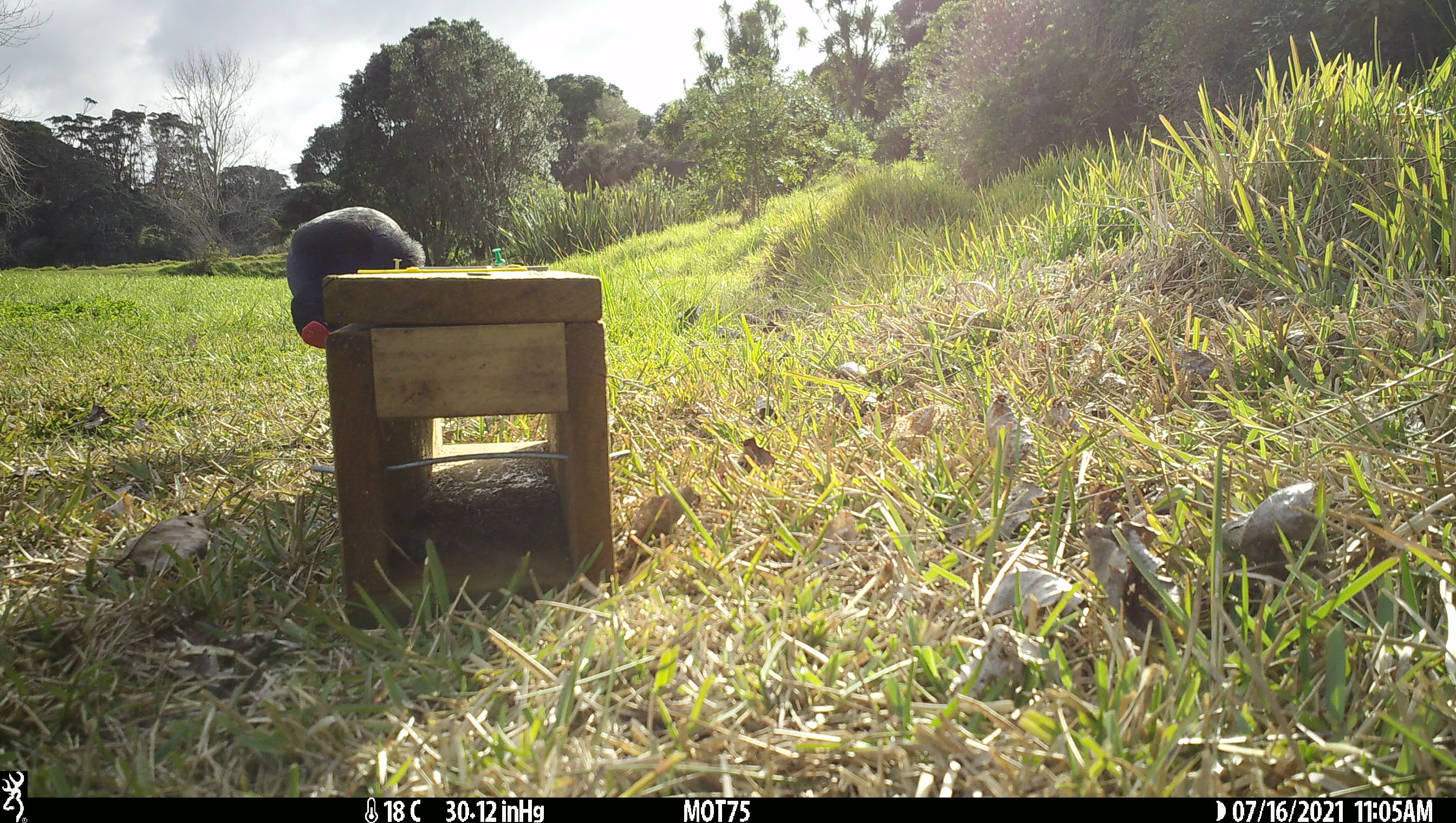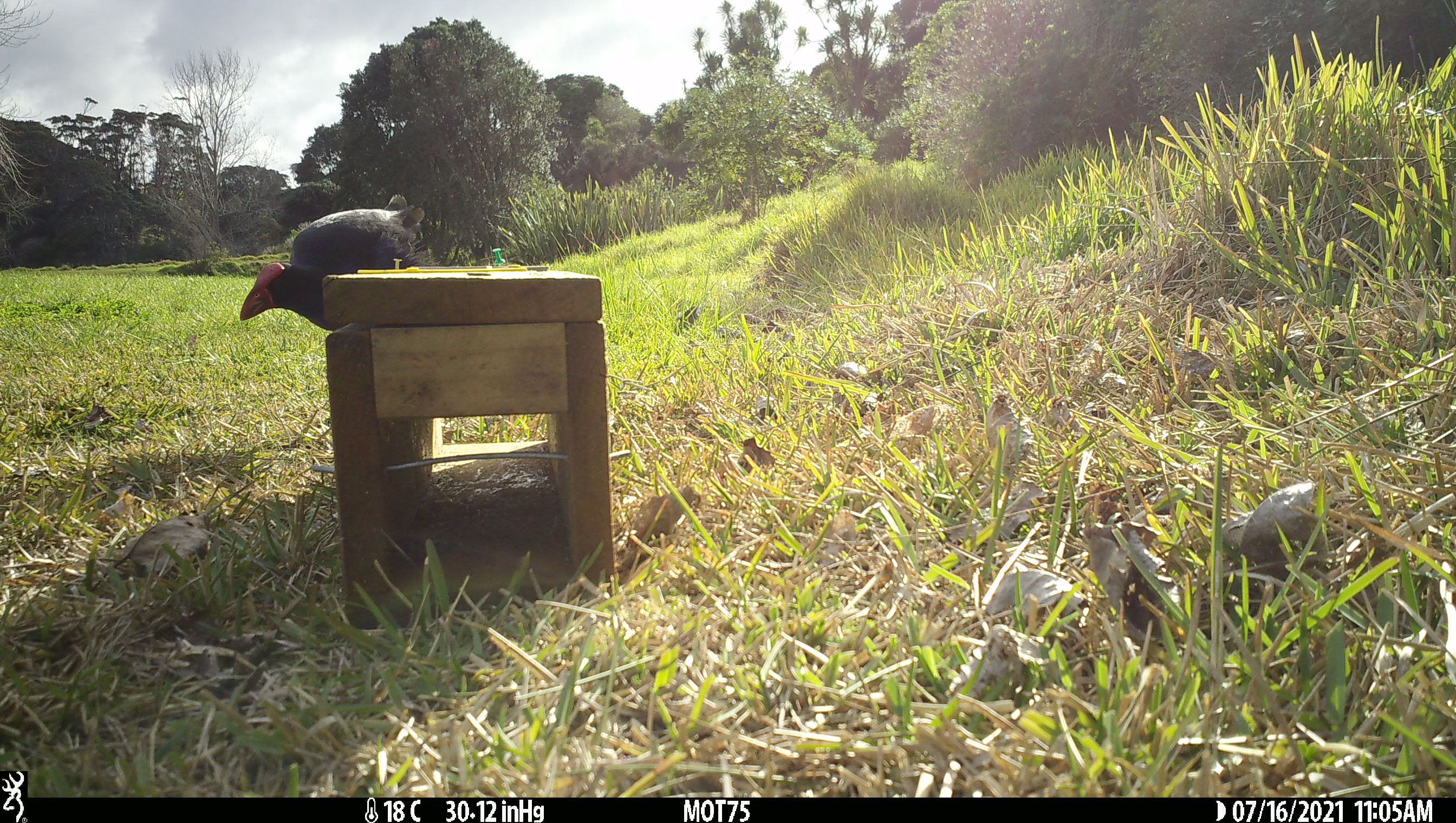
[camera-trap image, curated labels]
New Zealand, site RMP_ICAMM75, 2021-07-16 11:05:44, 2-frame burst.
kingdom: Animalia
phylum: Chordata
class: Aves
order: Gruiformes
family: Rallidae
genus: Porphyrio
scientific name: Porphyrio melanotus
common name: australasian swamphen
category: pukeko